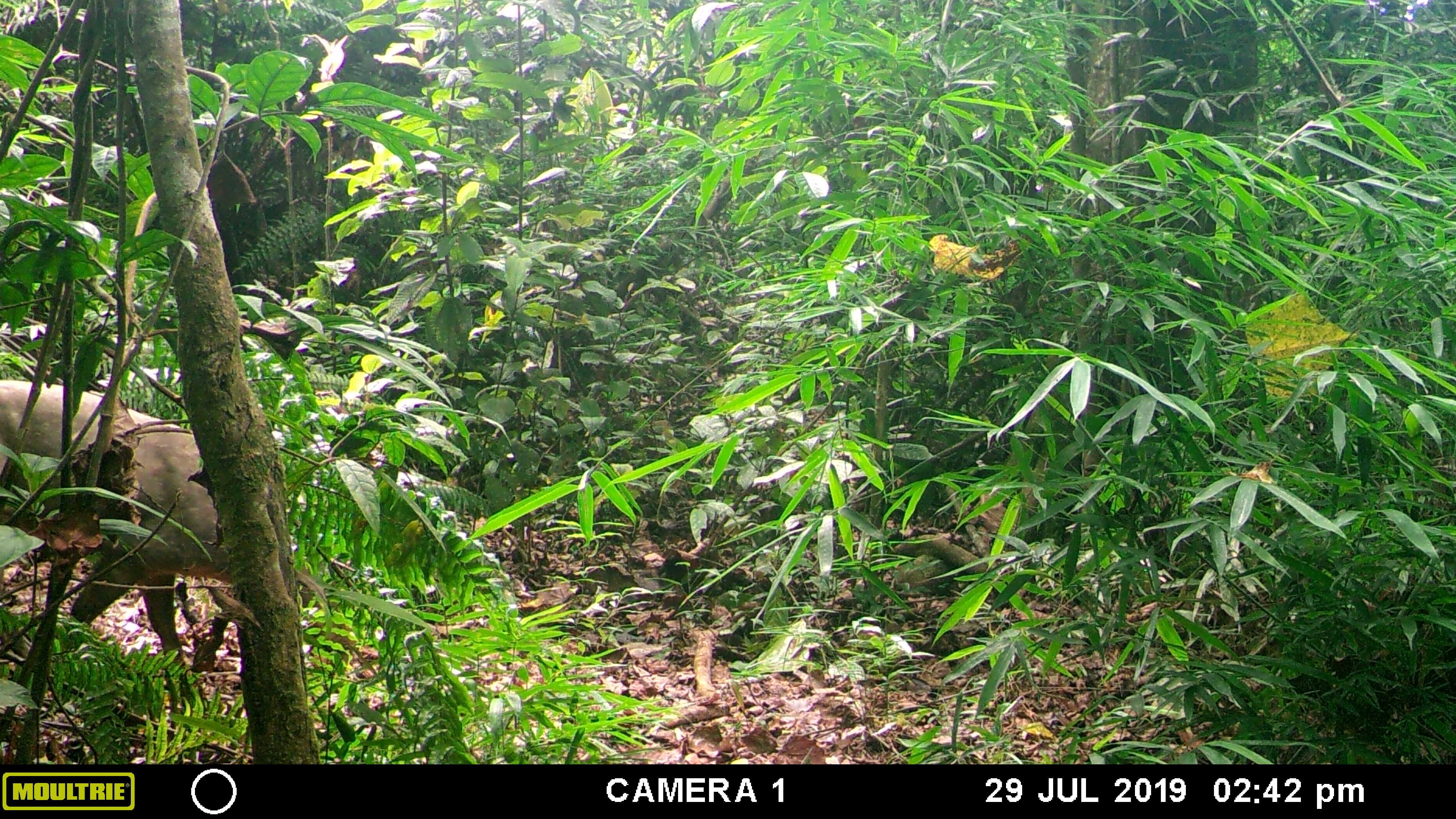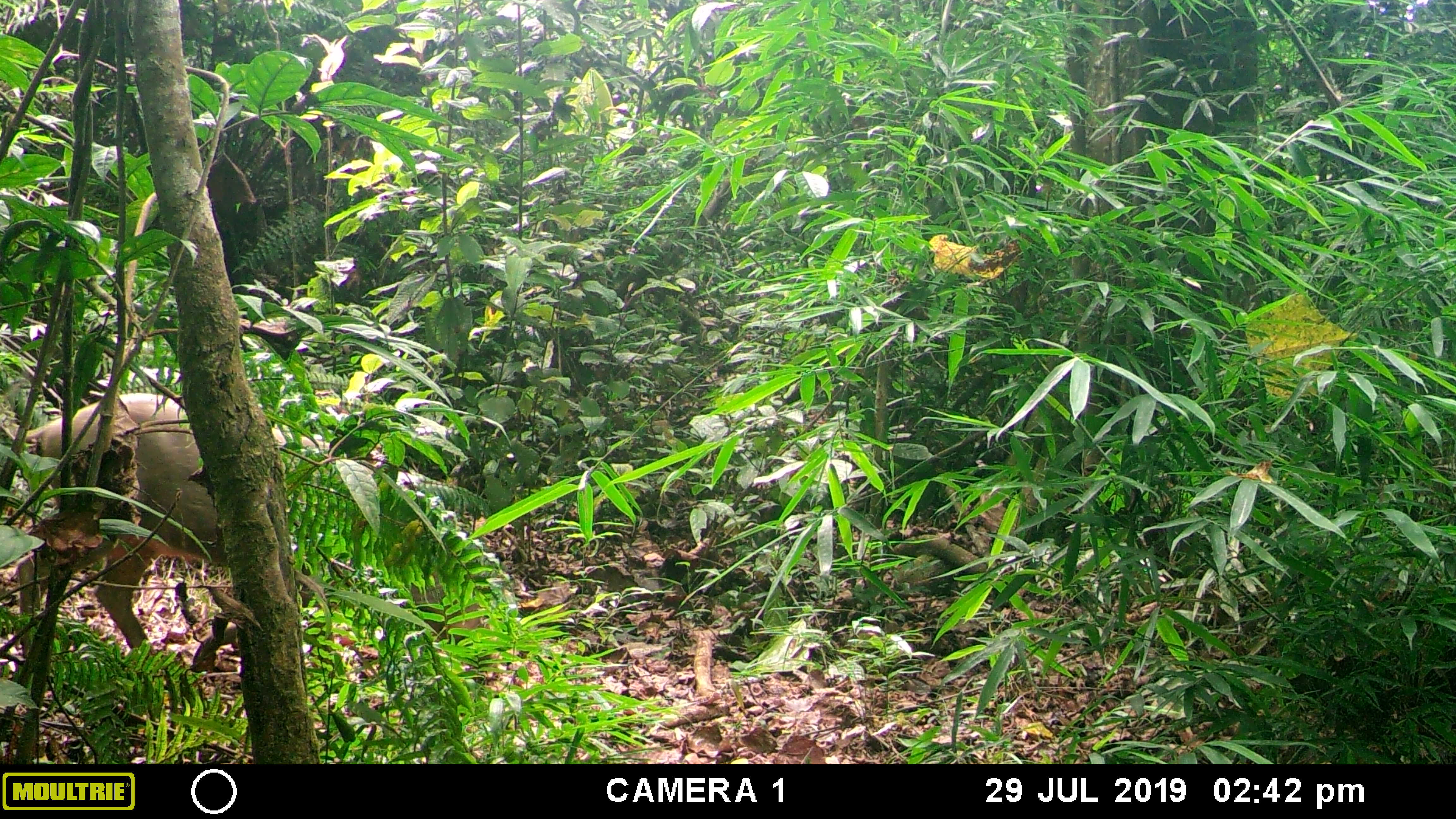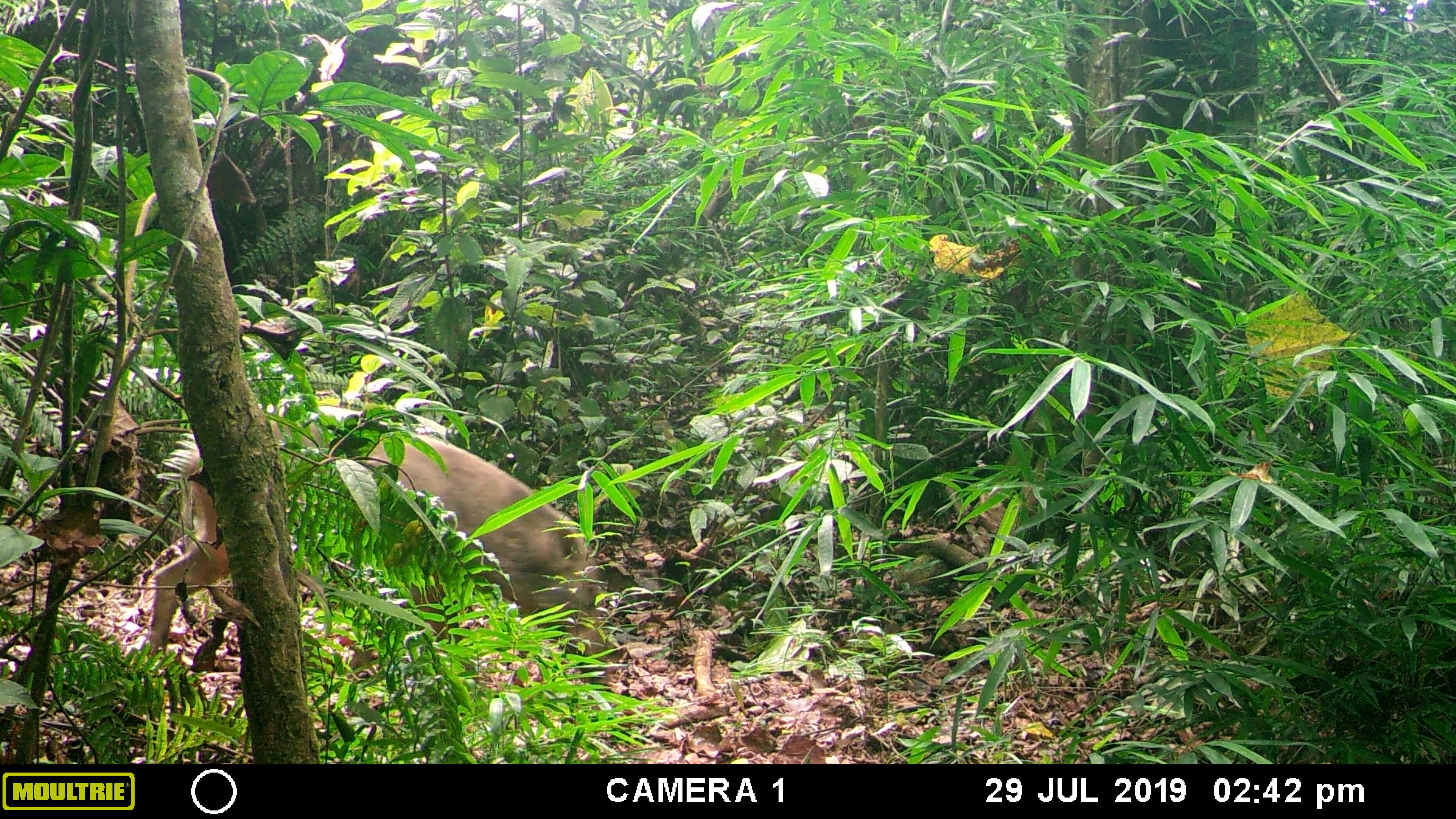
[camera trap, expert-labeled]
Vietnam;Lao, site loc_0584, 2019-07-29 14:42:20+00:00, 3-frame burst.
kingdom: Animalia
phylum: Chordata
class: Mammalia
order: Artiodactyla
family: Suidae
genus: Sus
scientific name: Sus scrofa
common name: eurasian wild pig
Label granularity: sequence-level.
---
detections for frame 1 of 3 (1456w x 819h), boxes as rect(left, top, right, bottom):
eurasian wild pig: rect(0, 380, 356, 698)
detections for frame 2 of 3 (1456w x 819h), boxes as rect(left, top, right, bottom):
eurasian wild pig: rect(16, 393, 329, 657)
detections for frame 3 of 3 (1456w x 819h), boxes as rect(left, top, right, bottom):
eurasian wild pig: rect(147, 405, 607, 685)